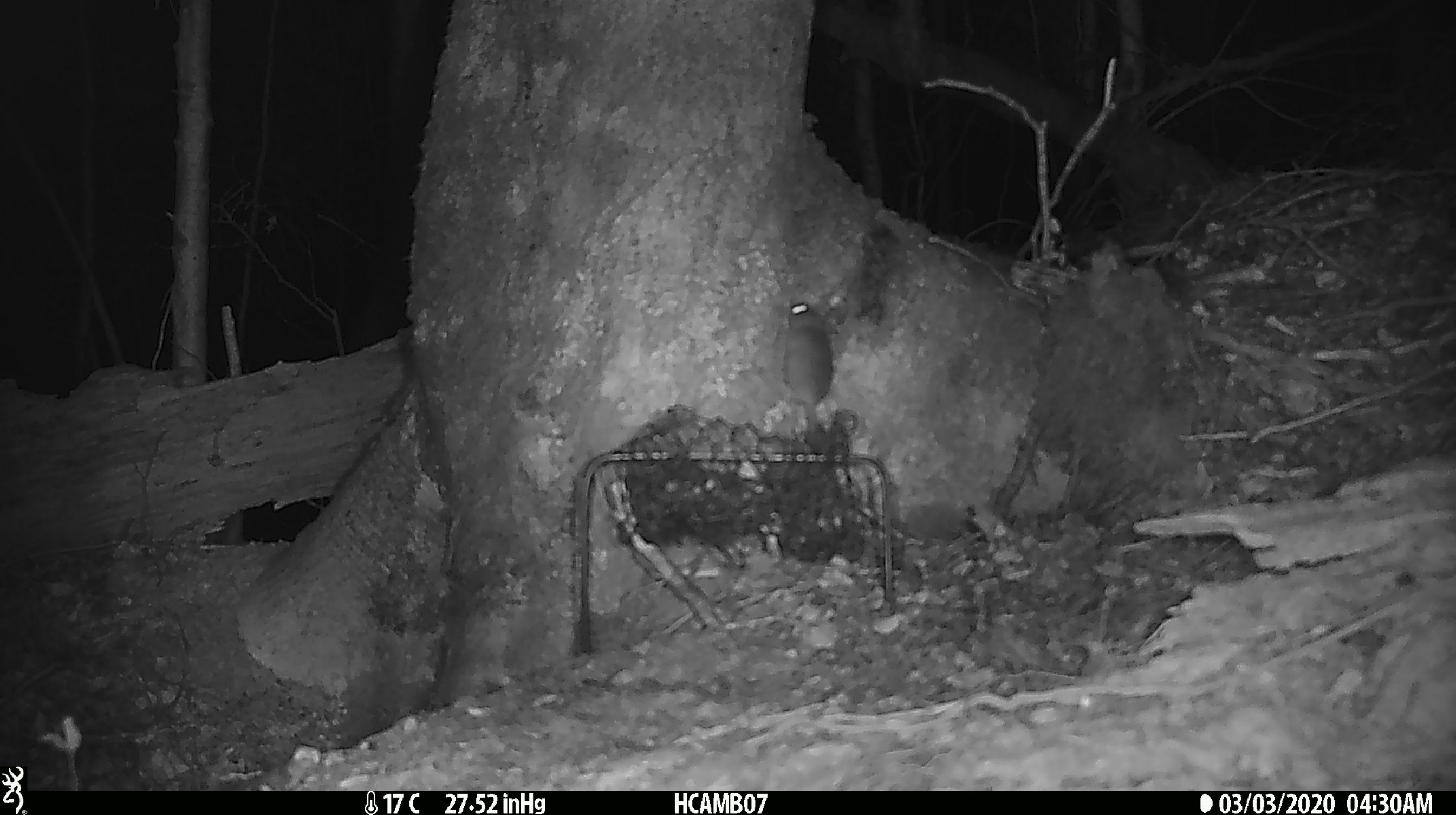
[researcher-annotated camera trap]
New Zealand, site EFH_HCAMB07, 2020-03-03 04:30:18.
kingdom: Animalia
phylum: Chordata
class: Mammalia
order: Rodentia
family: Muridae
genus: Mus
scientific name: Mus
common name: mouse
Mouse (Mus).